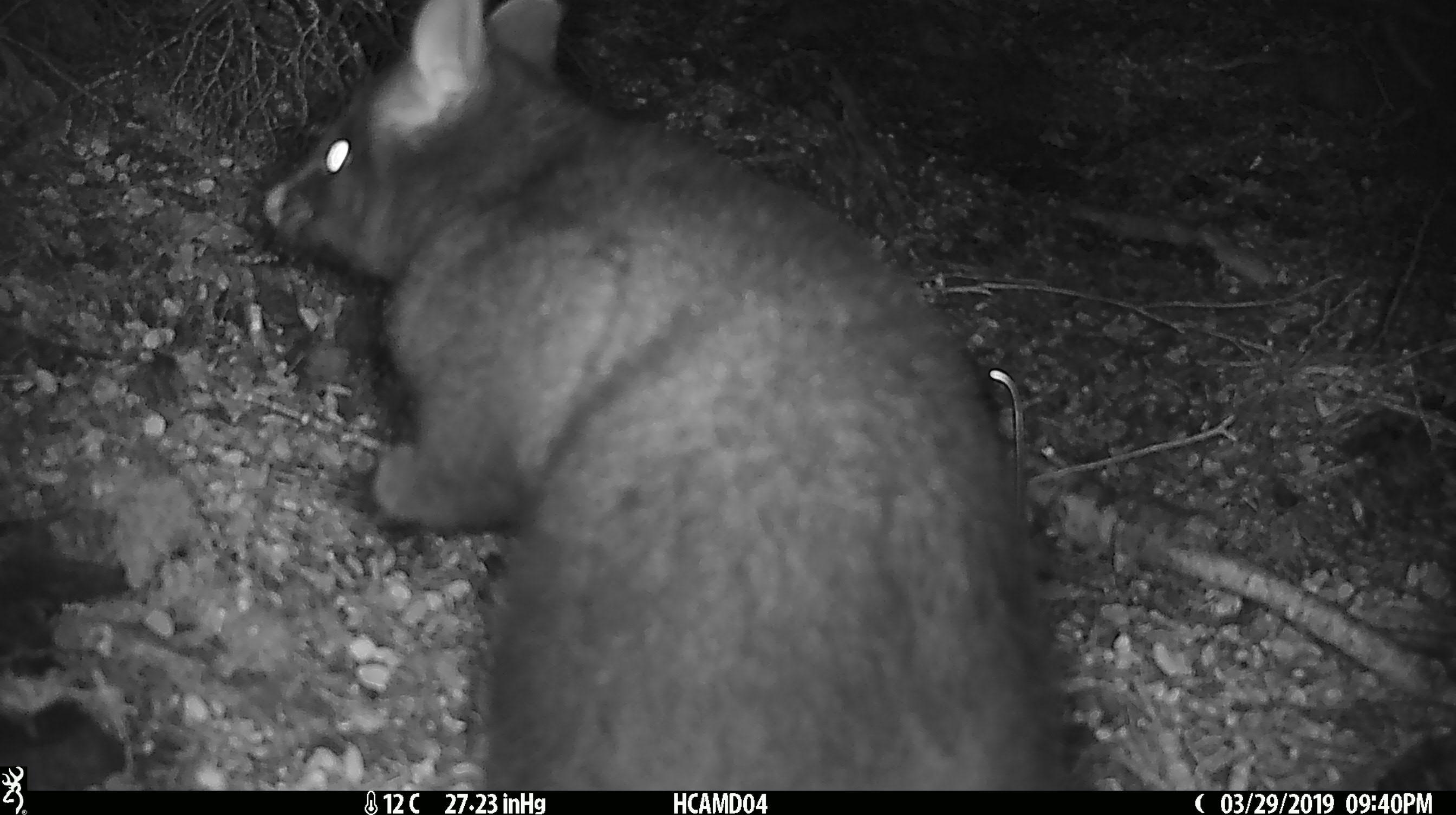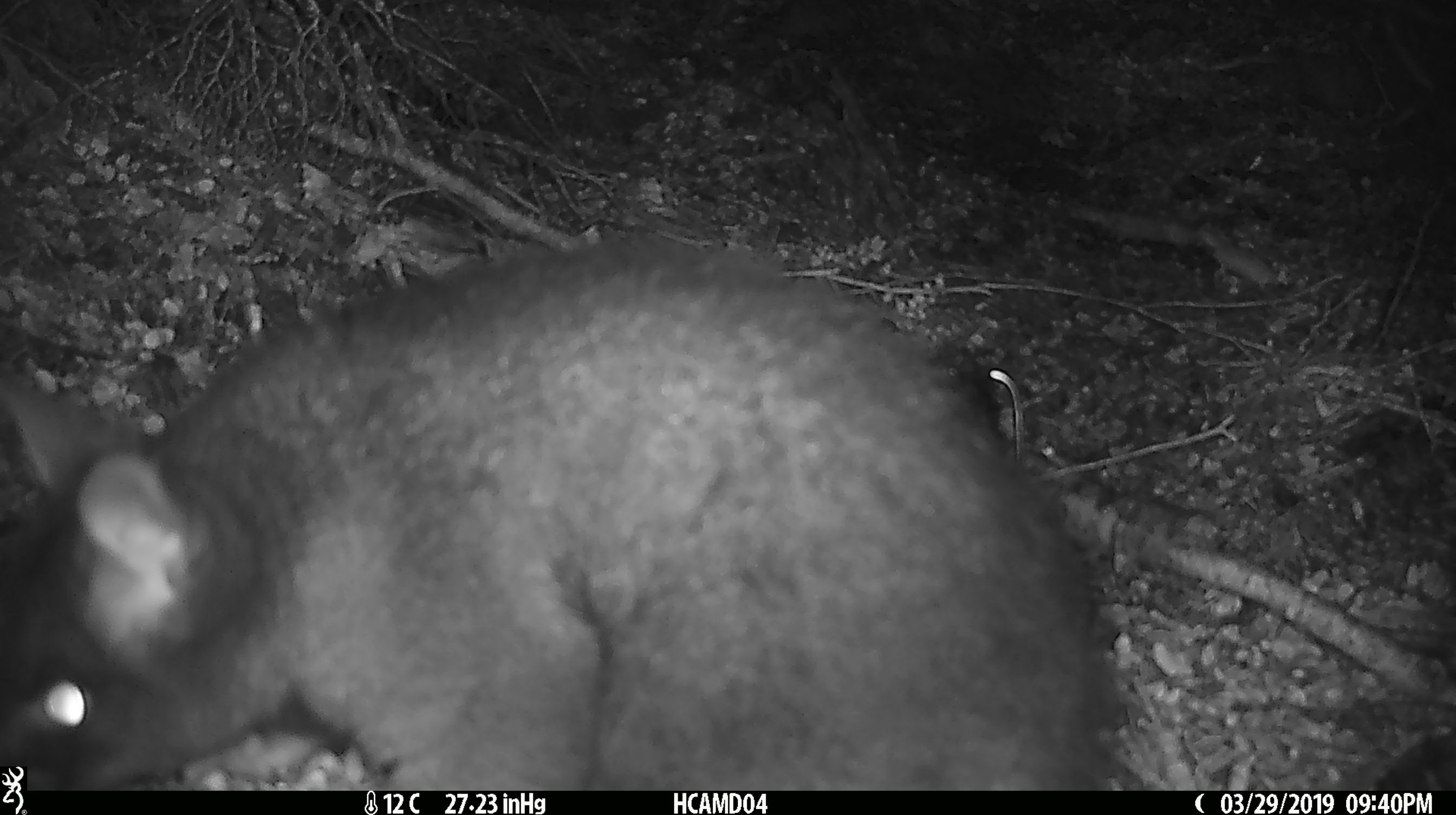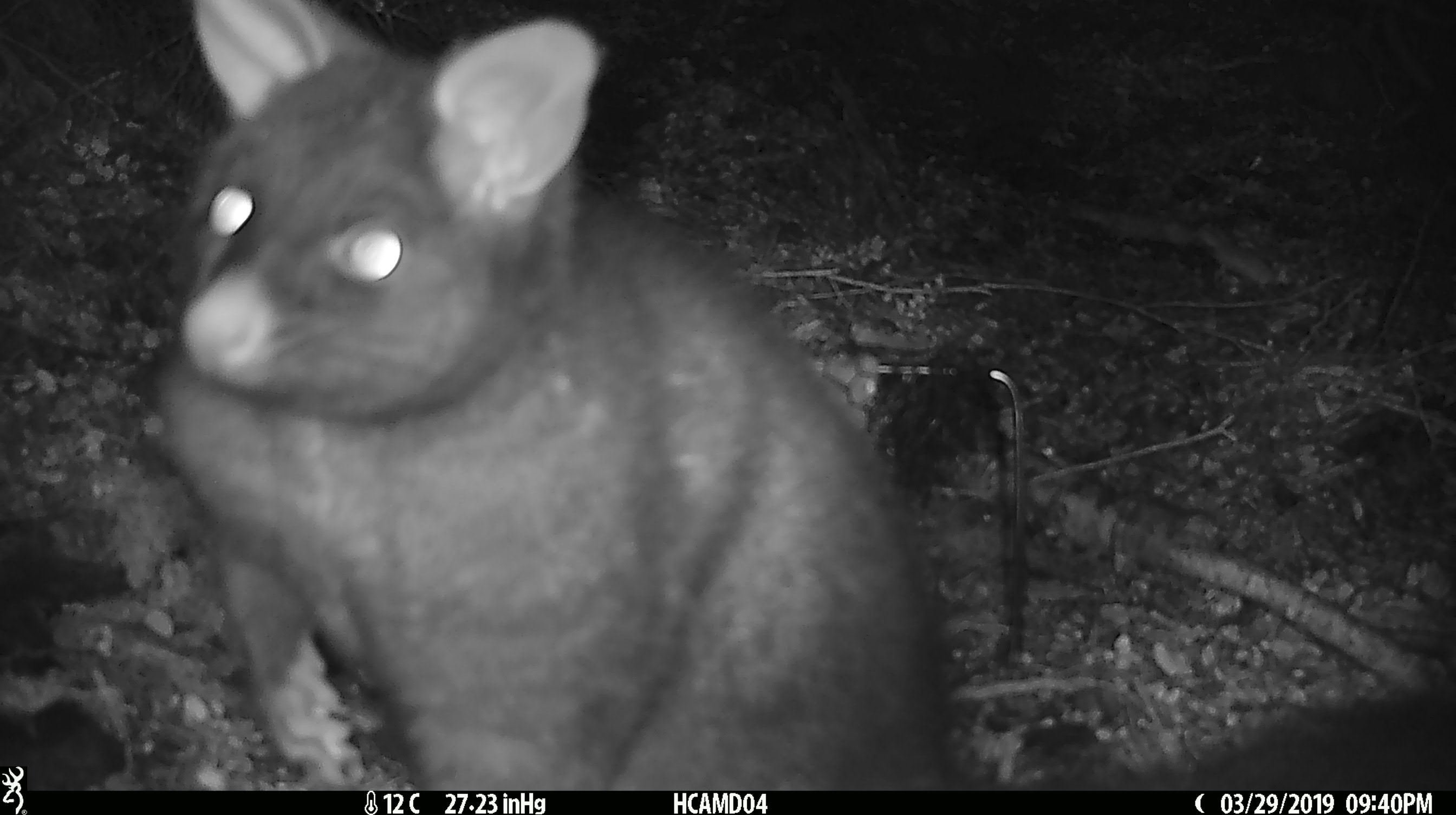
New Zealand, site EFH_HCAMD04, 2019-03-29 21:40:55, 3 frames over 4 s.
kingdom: Animalia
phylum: Chordata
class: Mammalia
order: Diprotodontia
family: Phalangeridae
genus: Trichosurus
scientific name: Trichosurus vulpecula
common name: common brushtail possum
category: possum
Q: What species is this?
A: Possum (common brushtail possum) (Trichosurus vulpecula).